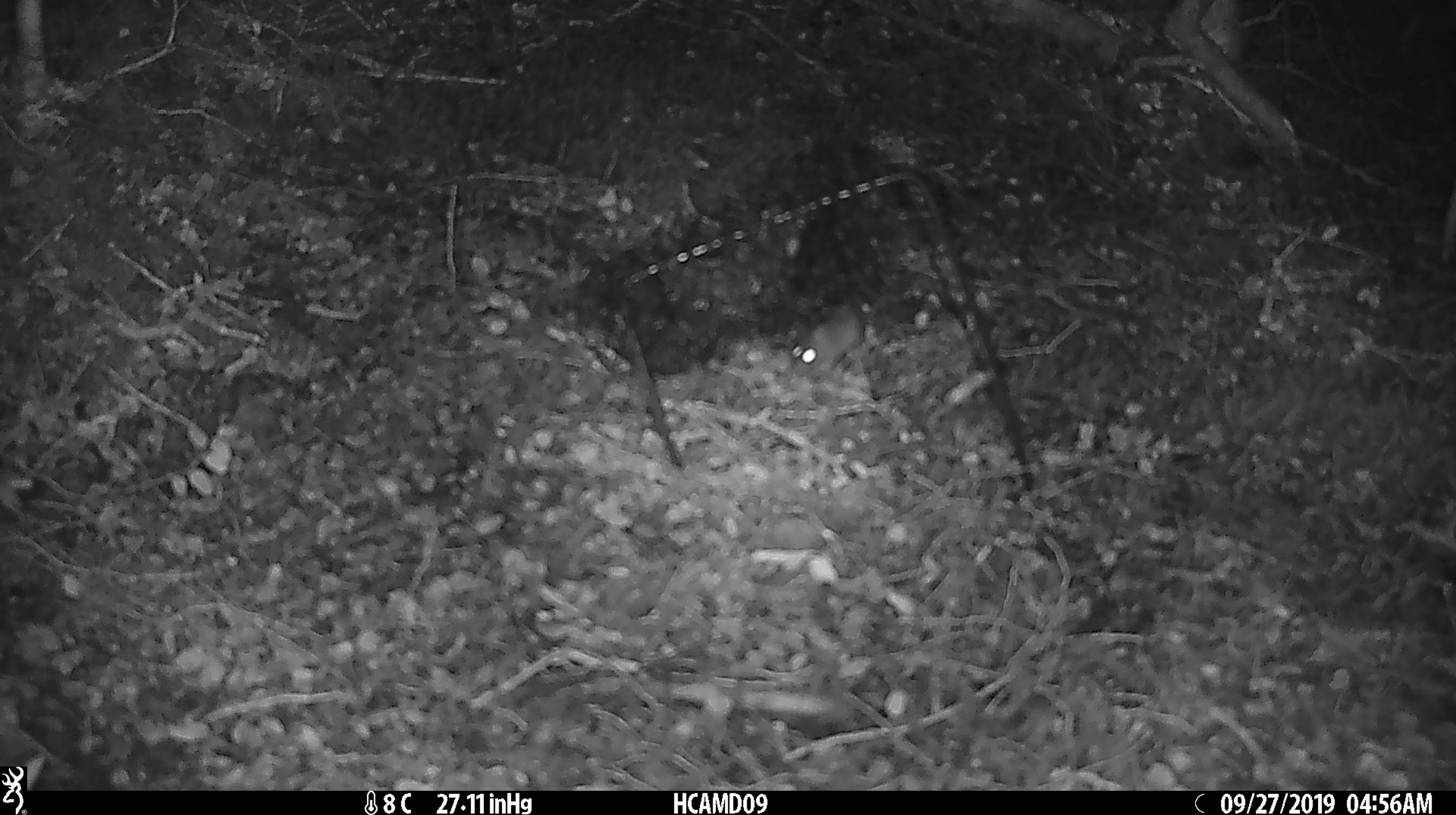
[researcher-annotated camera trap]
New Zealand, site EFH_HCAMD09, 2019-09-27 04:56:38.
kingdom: Animalia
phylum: Chordata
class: Mammalia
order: Rodentia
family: Muridae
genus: Mus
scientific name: Mus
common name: mouse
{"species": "mouse (Mus)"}